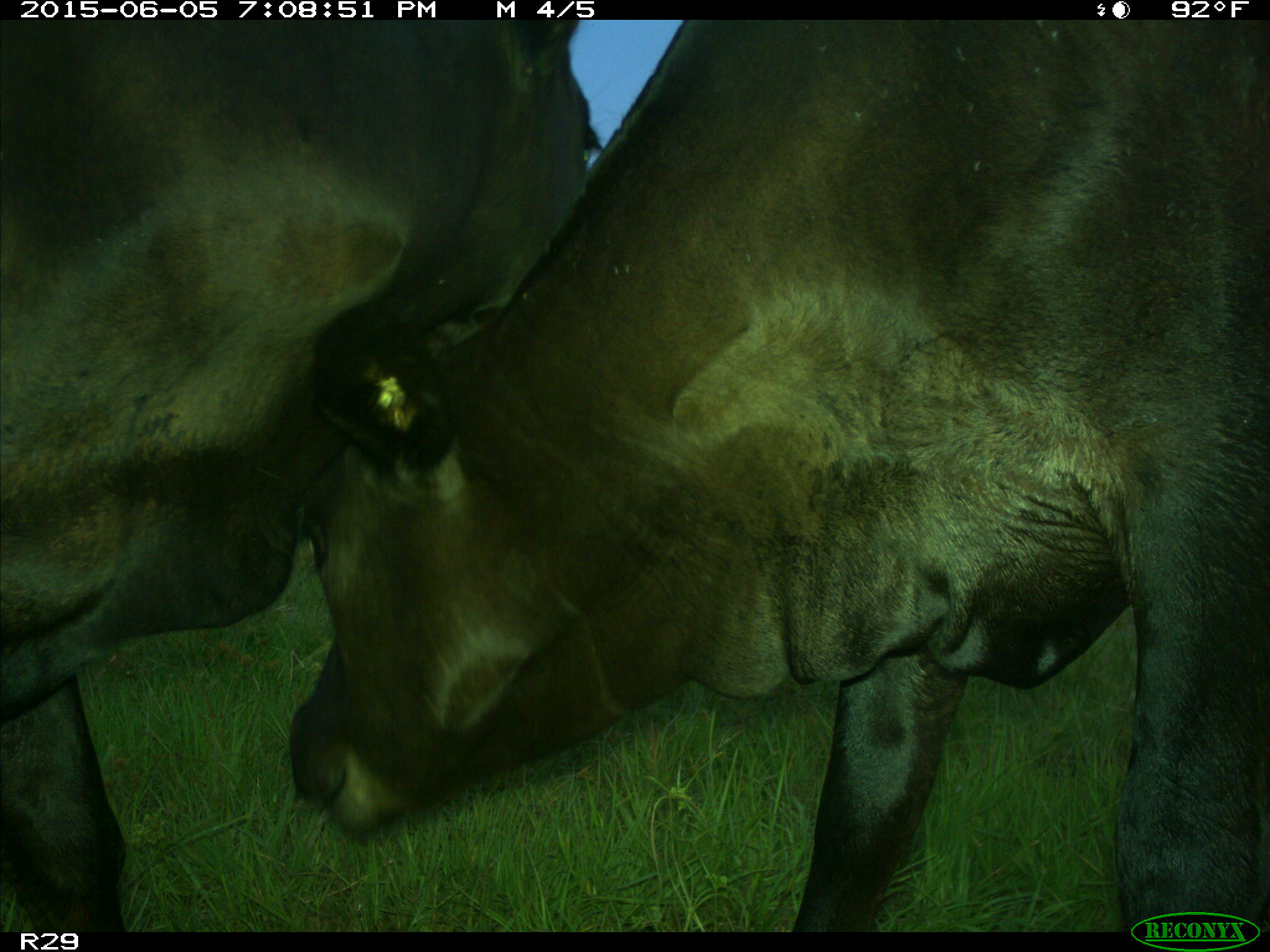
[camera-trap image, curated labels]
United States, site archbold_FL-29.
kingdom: Animalia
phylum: Chordata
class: Mammalia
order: Artiodactyla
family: Bovidae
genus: Bos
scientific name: Bos taurus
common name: domestic cow